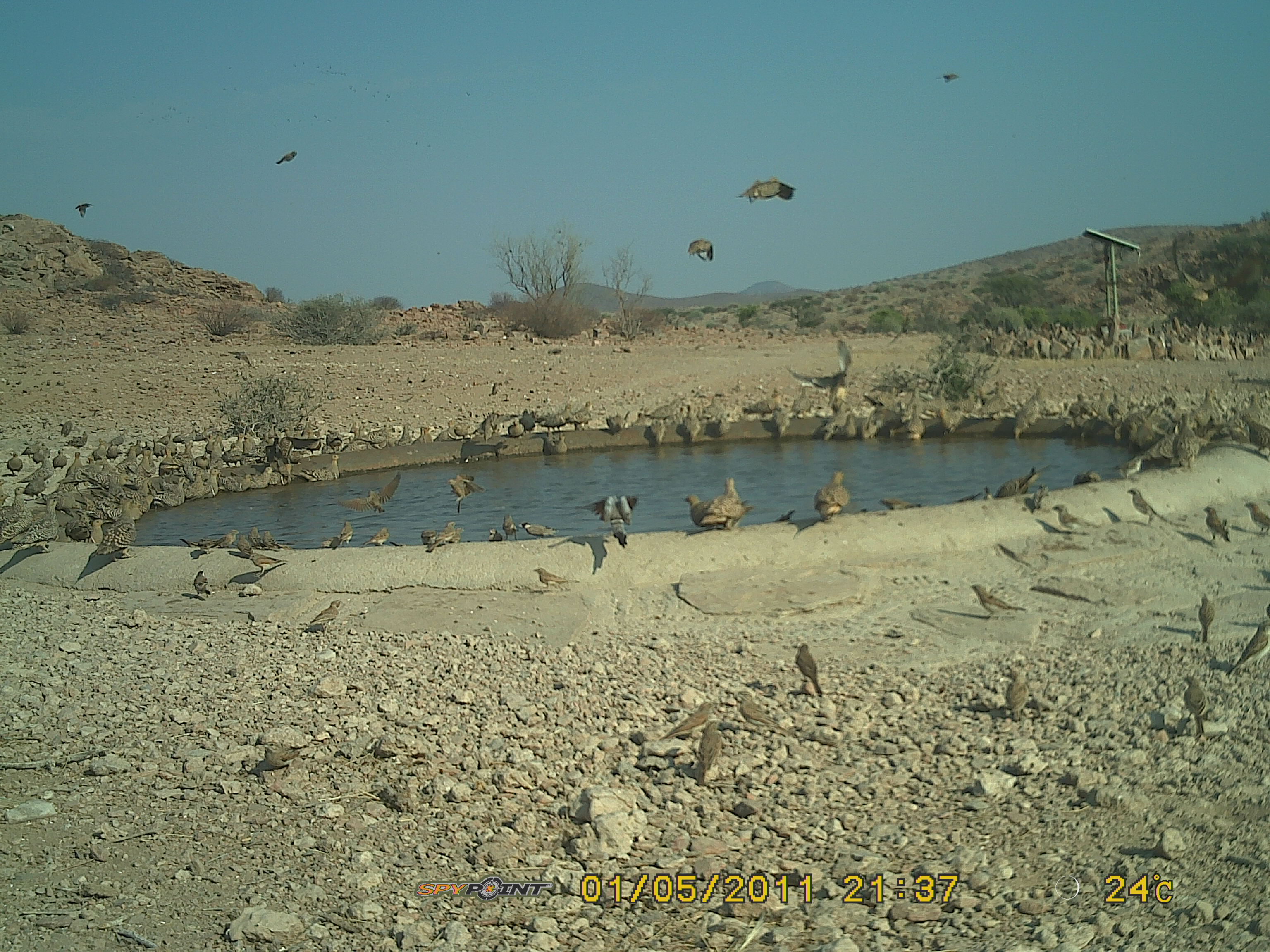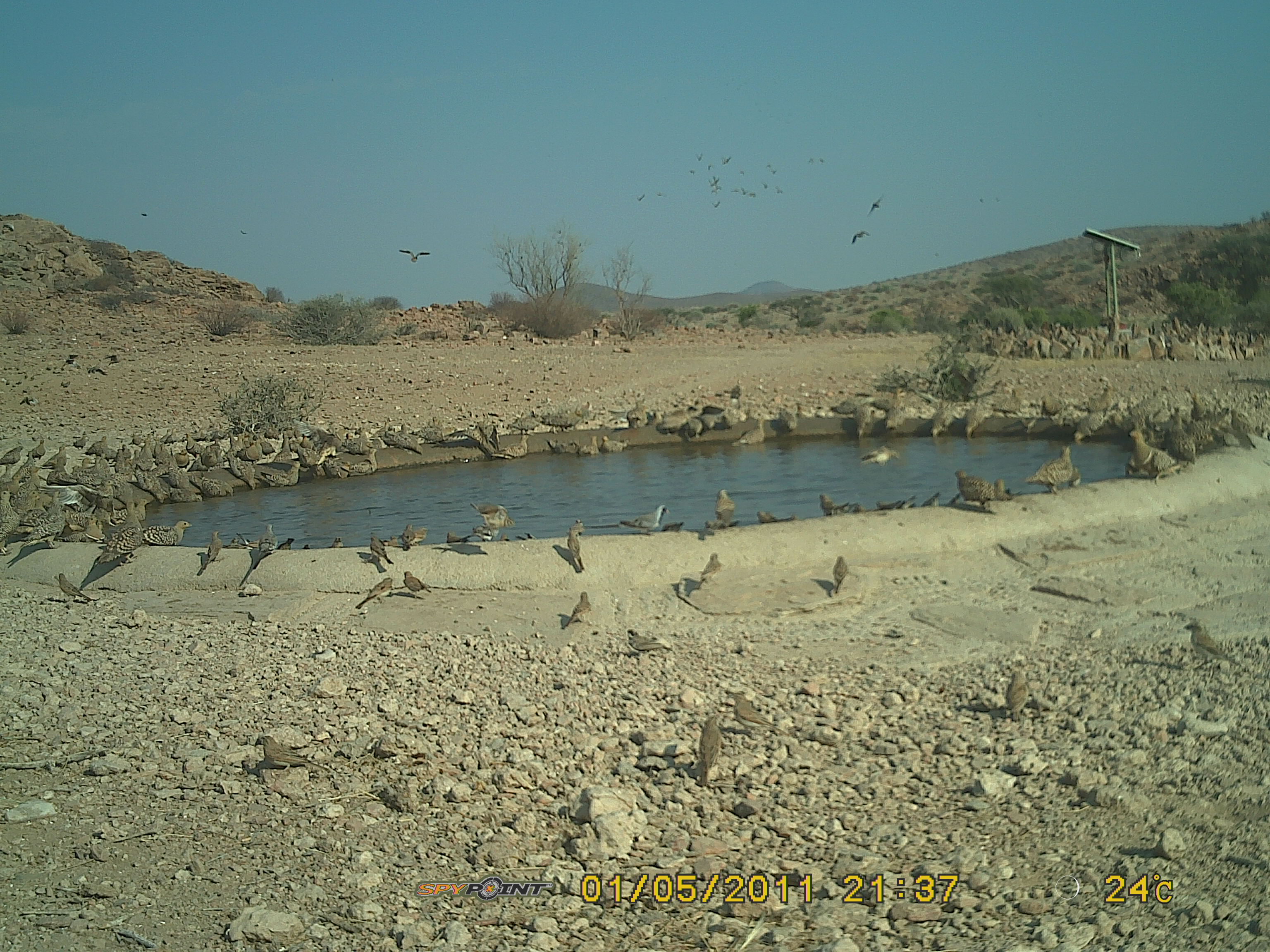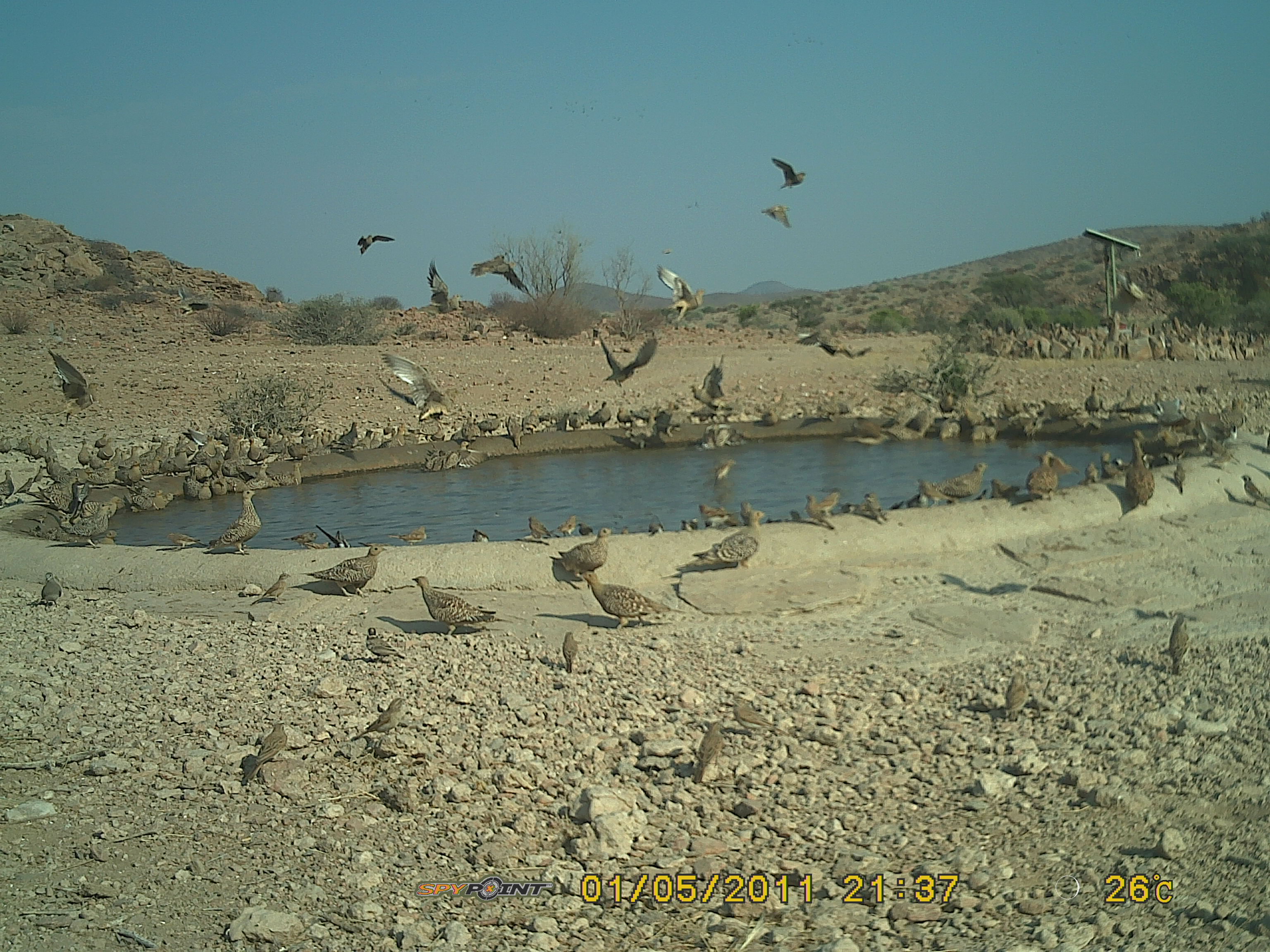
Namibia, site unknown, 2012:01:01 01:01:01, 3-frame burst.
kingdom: Animalia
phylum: Chordata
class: Aves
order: Pterocliformes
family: Pteroclidae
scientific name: Pteroclidae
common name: sandgrouse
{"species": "Pteroclidae (sandgrouse)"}